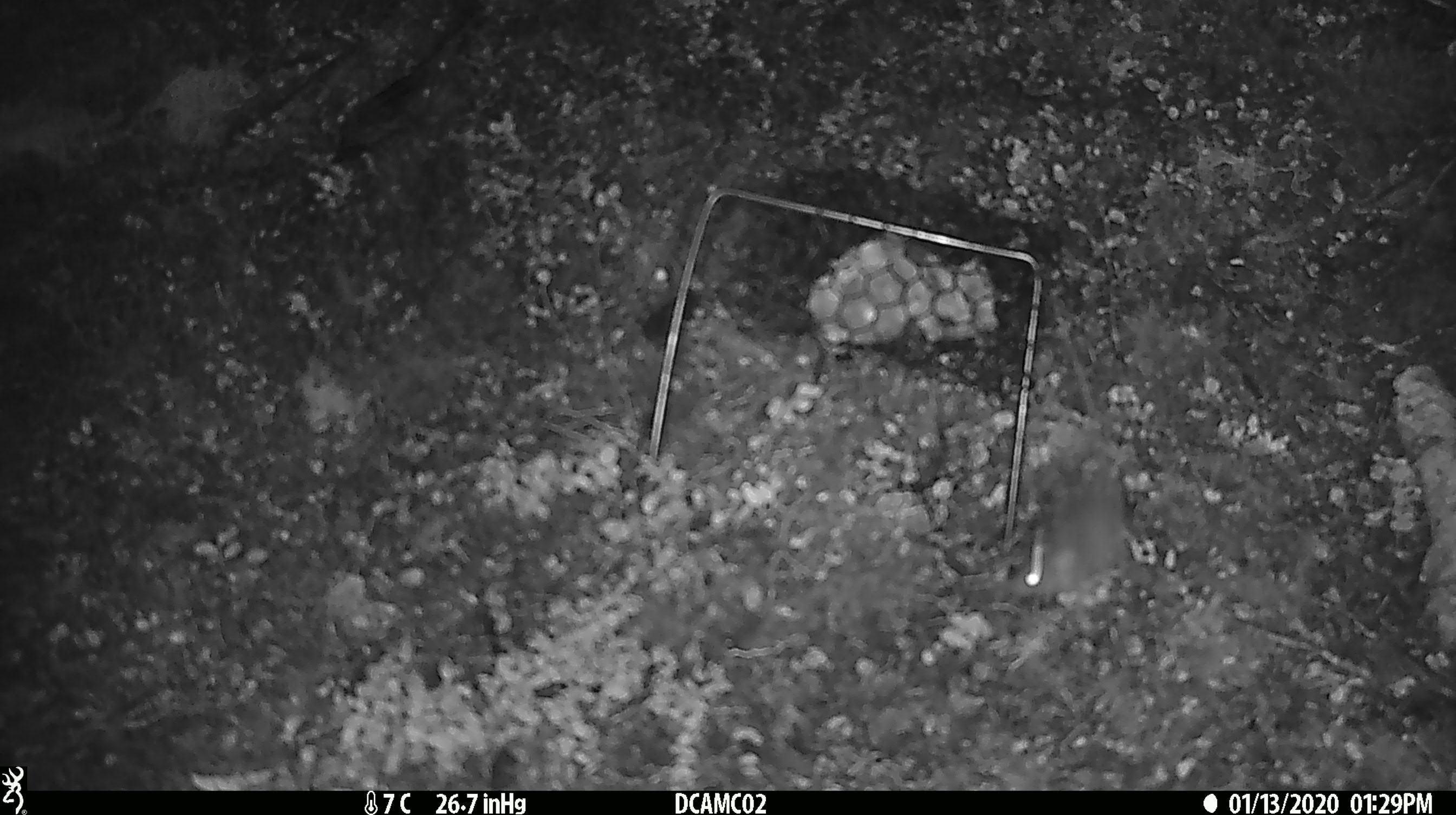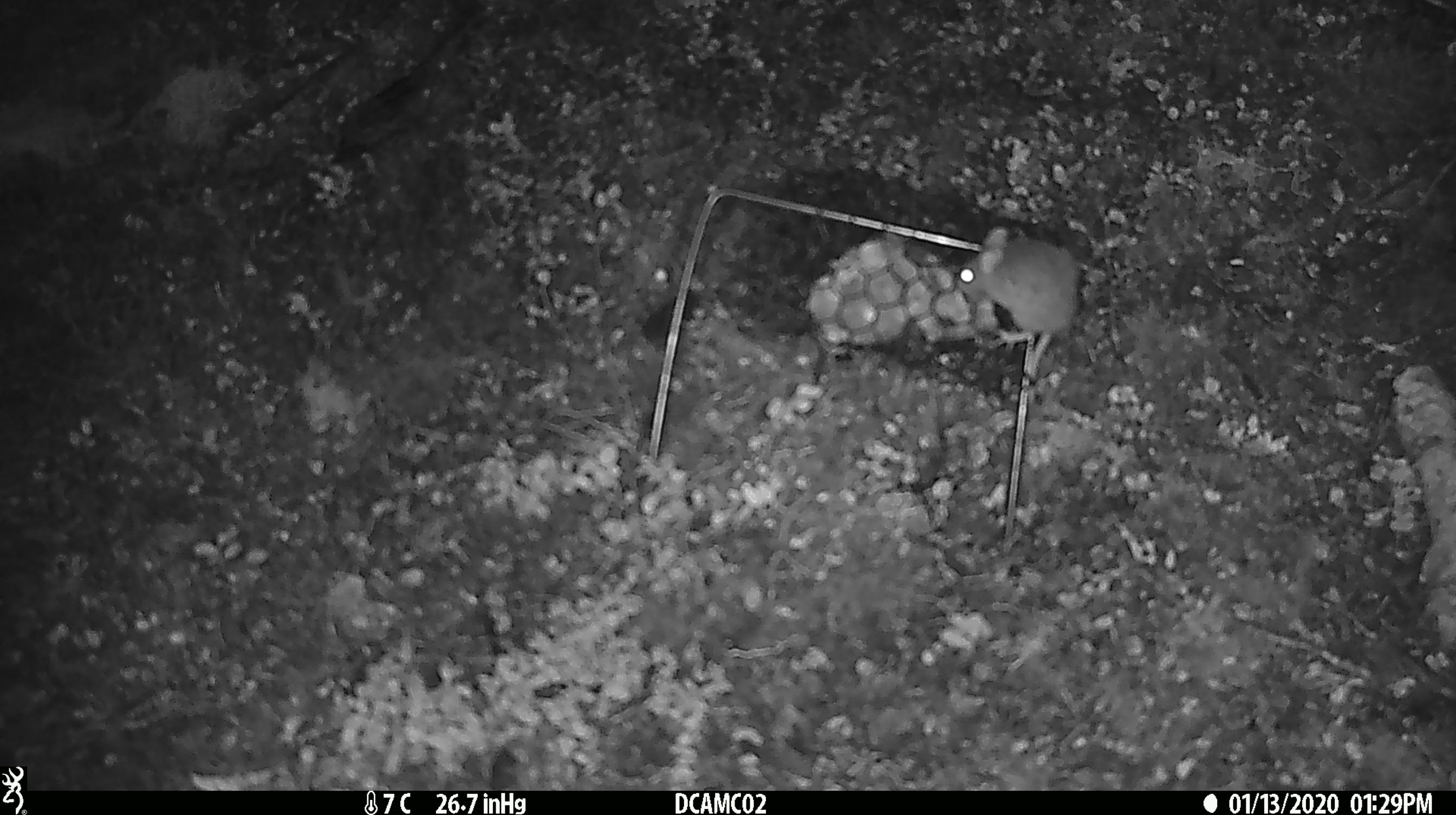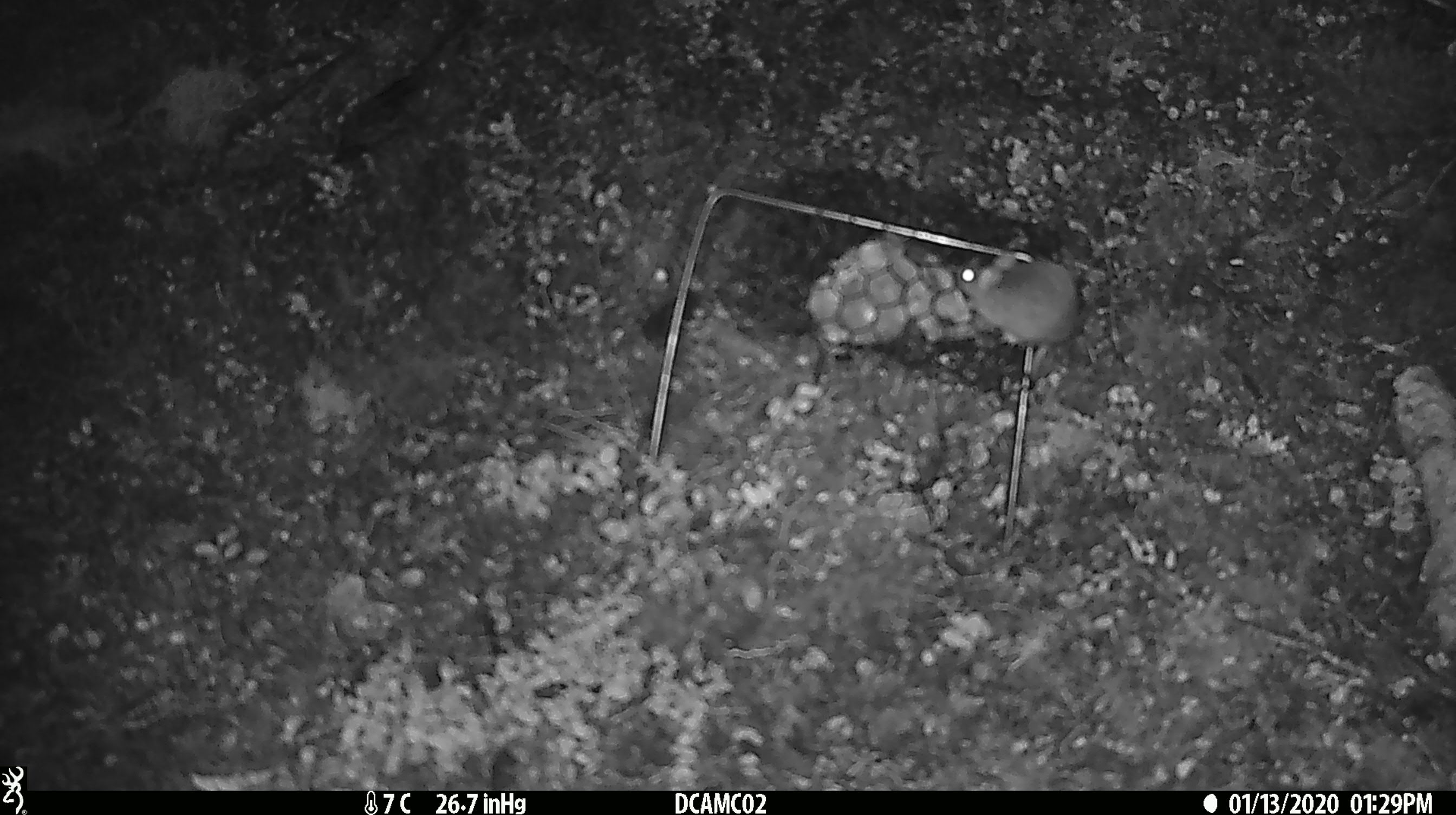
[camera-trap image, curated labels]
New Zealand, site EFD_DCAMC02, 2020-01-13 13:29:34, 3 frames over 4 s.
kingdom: Animalia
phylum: Chordata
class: Mammalia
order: Rodentia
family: Muridae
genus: Mus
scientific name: Mus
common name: mouse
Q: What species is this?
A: Mouse (Mus).